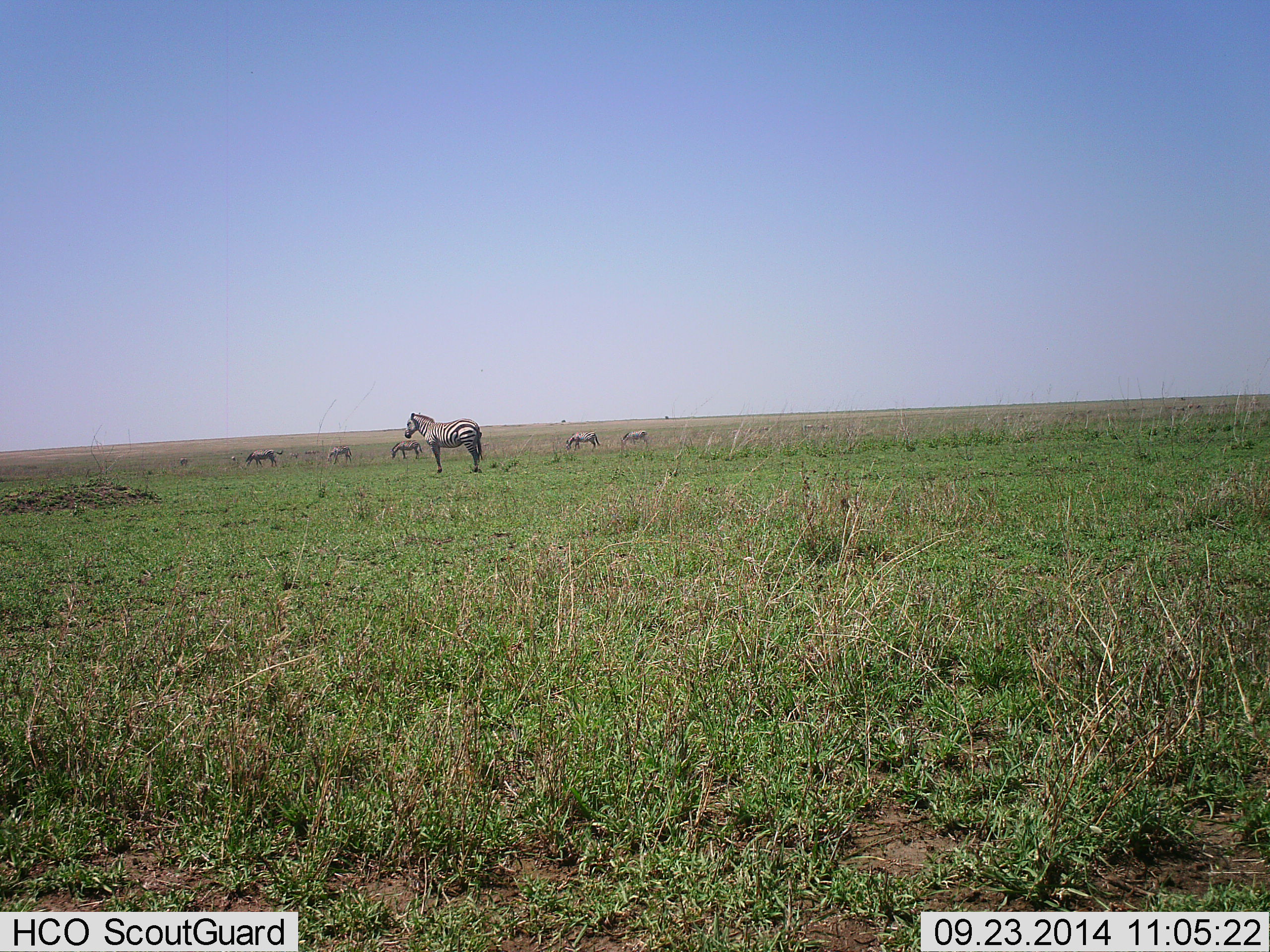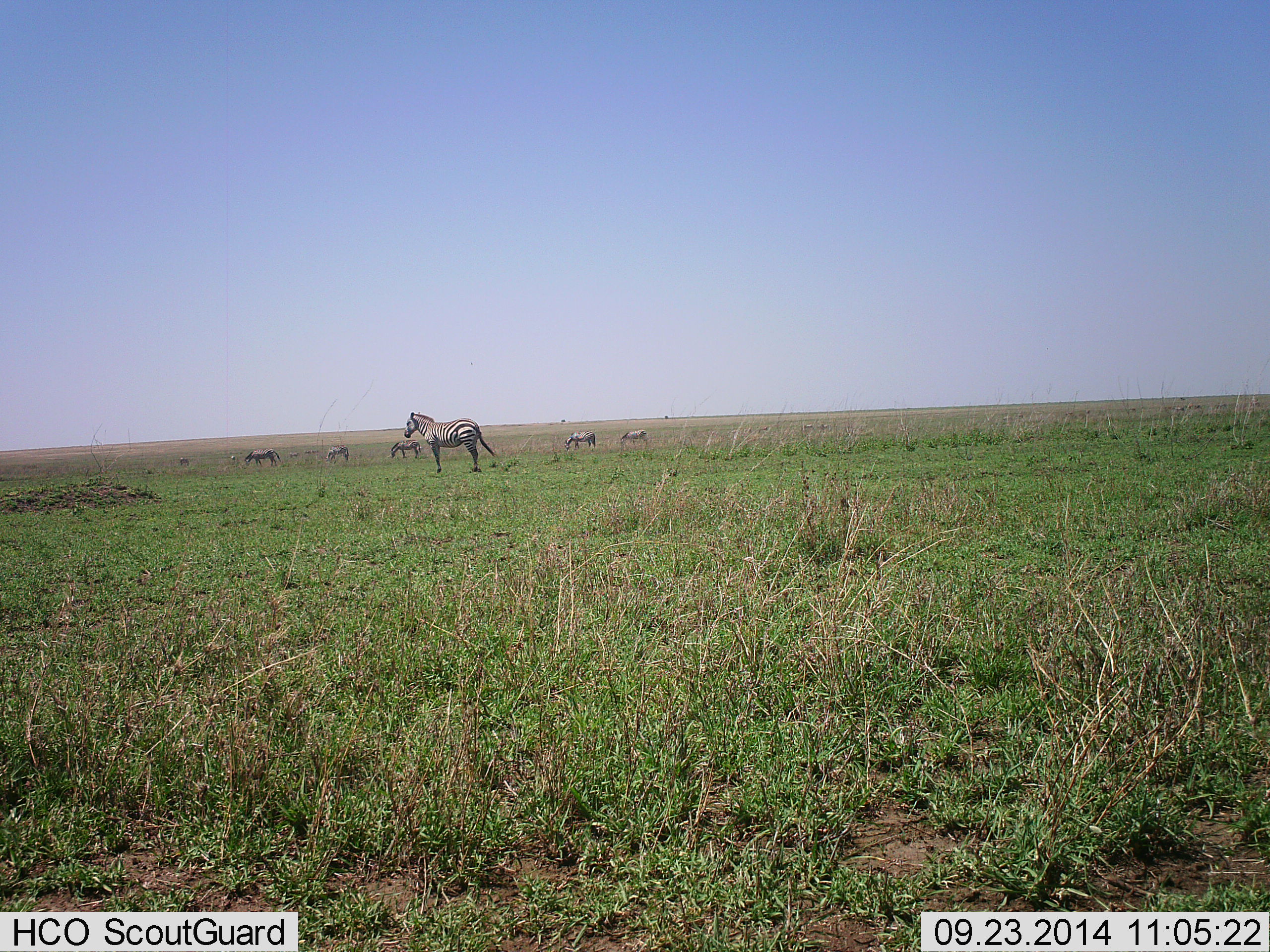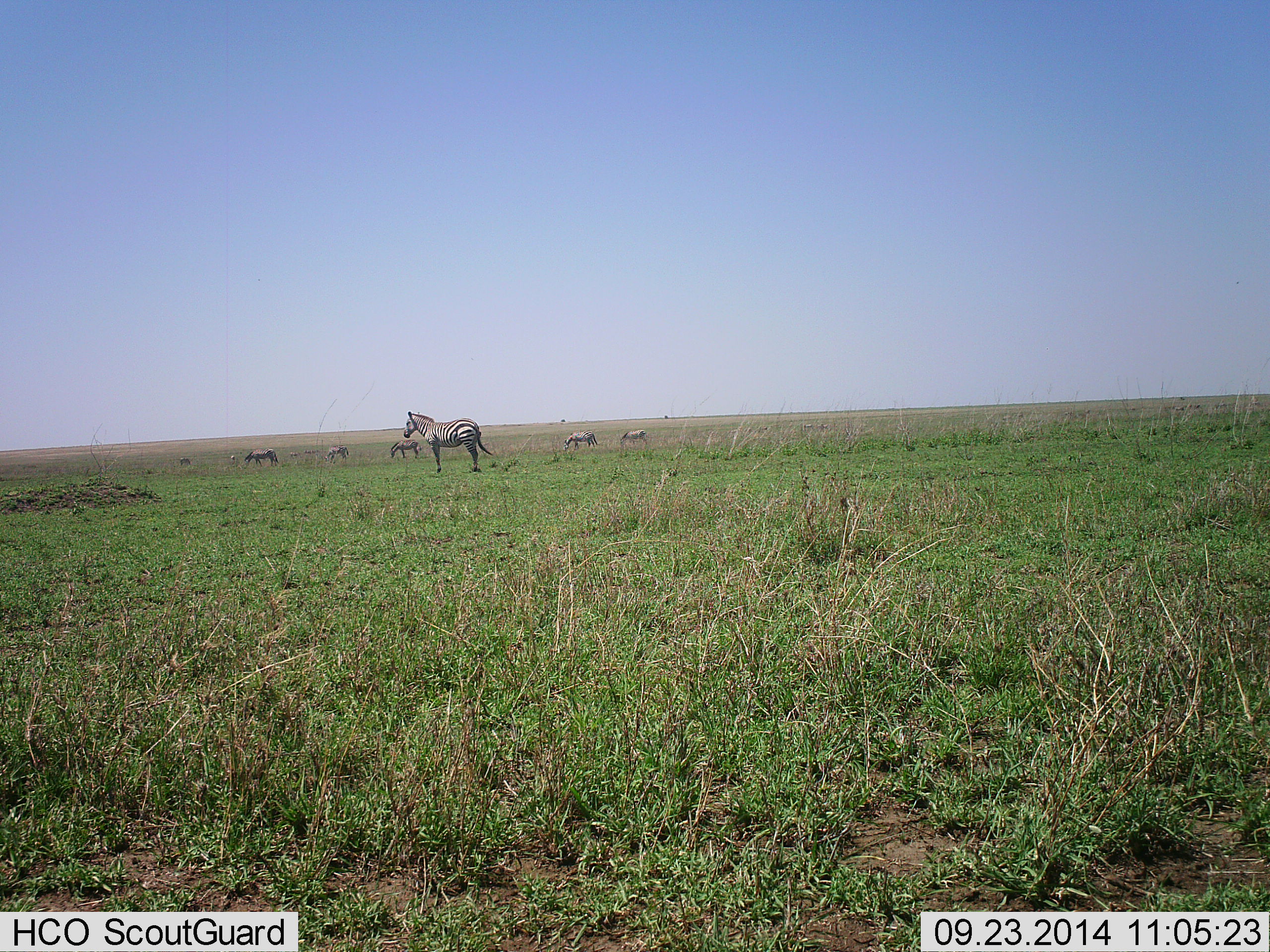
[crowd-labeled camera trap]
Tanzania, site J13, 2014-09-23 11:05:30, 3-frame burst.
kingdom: Animalia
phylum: Chordata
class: Mammalia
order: Perissodactyla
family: Equidae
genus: Equus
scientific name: Equus quagga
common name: plains zebra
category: zebra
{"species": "zebra (plains zebra) (Equus quagga)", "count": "7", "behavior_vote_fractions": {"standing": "100%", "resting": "0%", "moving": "10%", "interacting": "0%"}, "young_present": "0%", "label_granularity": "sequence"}